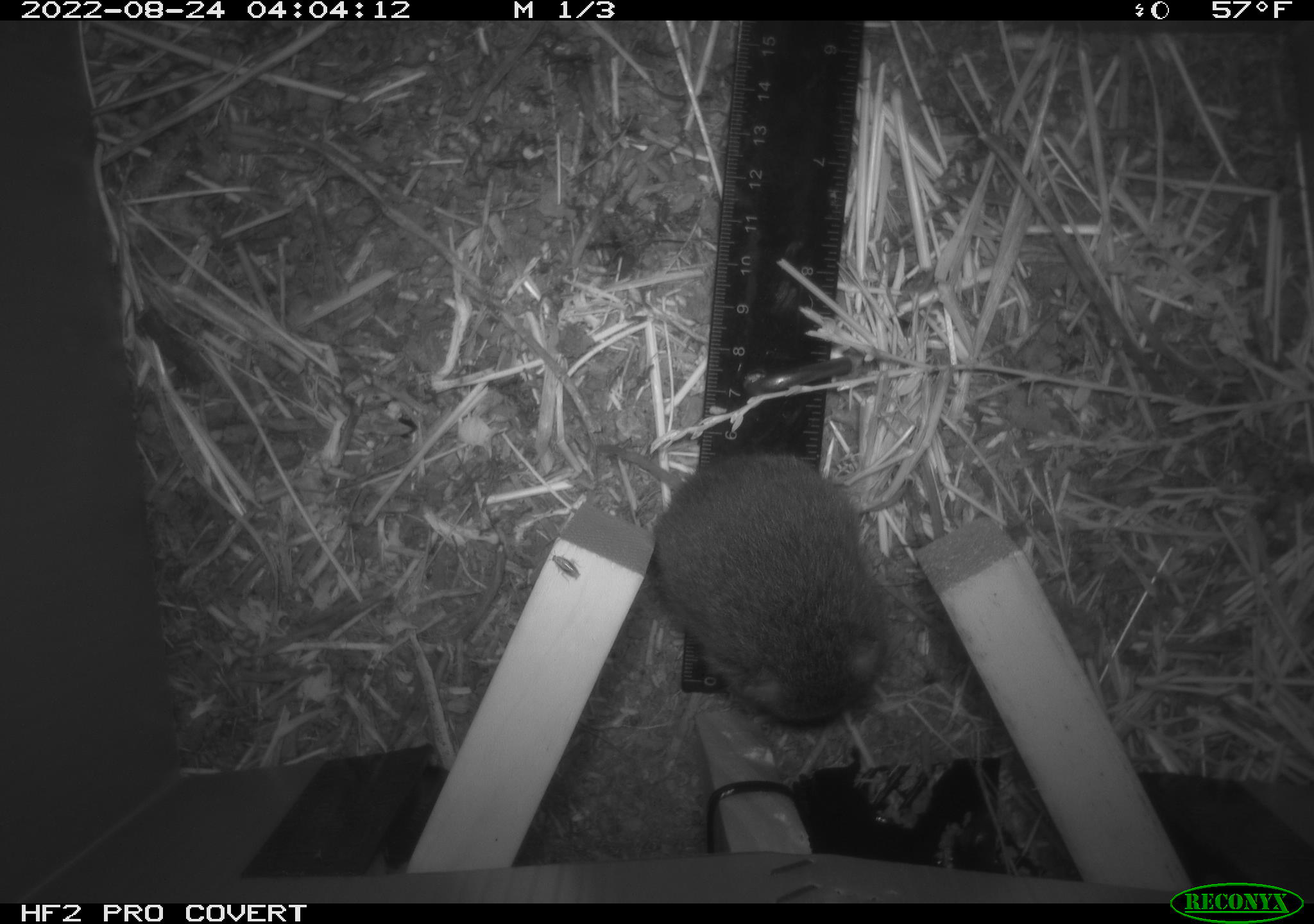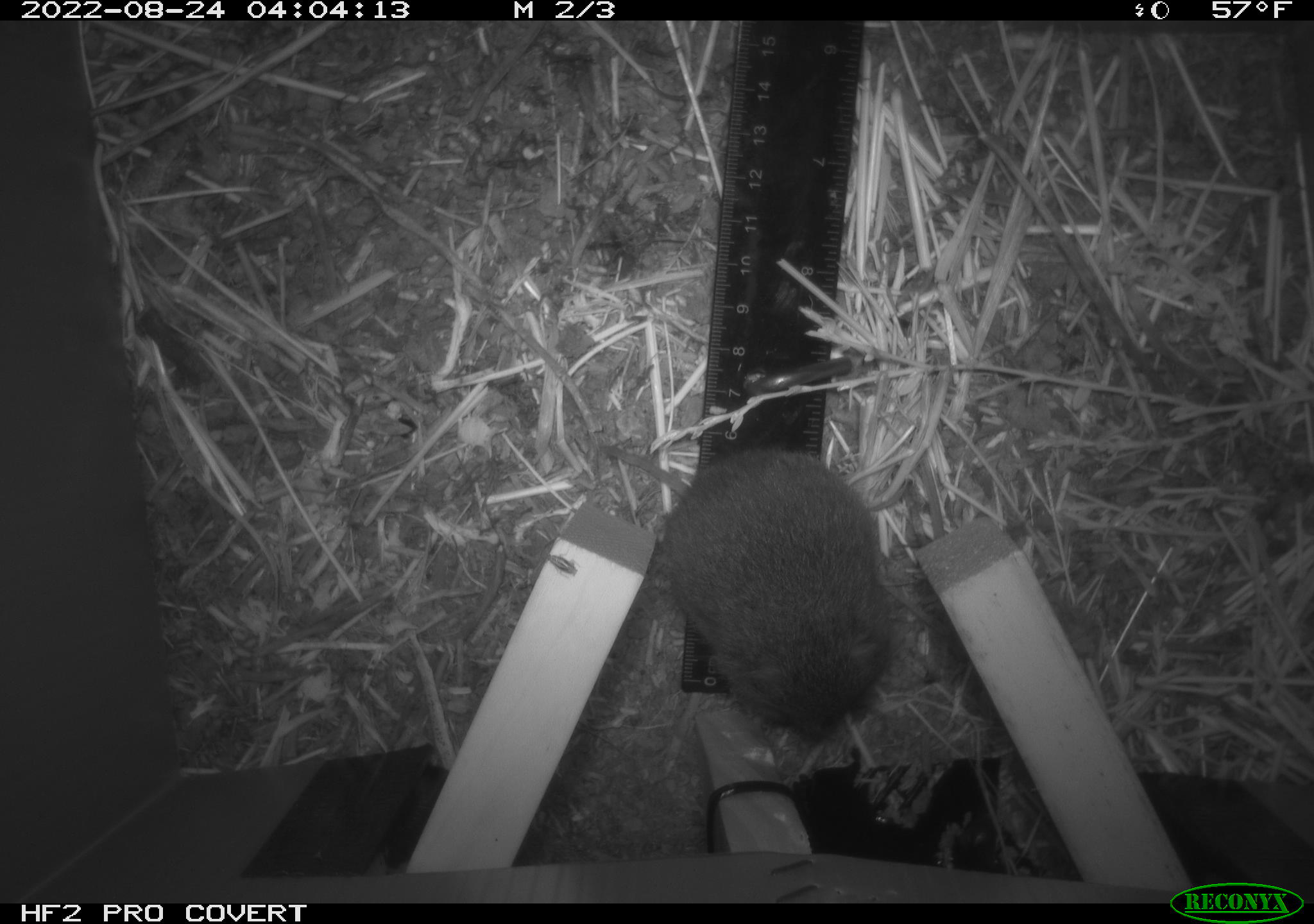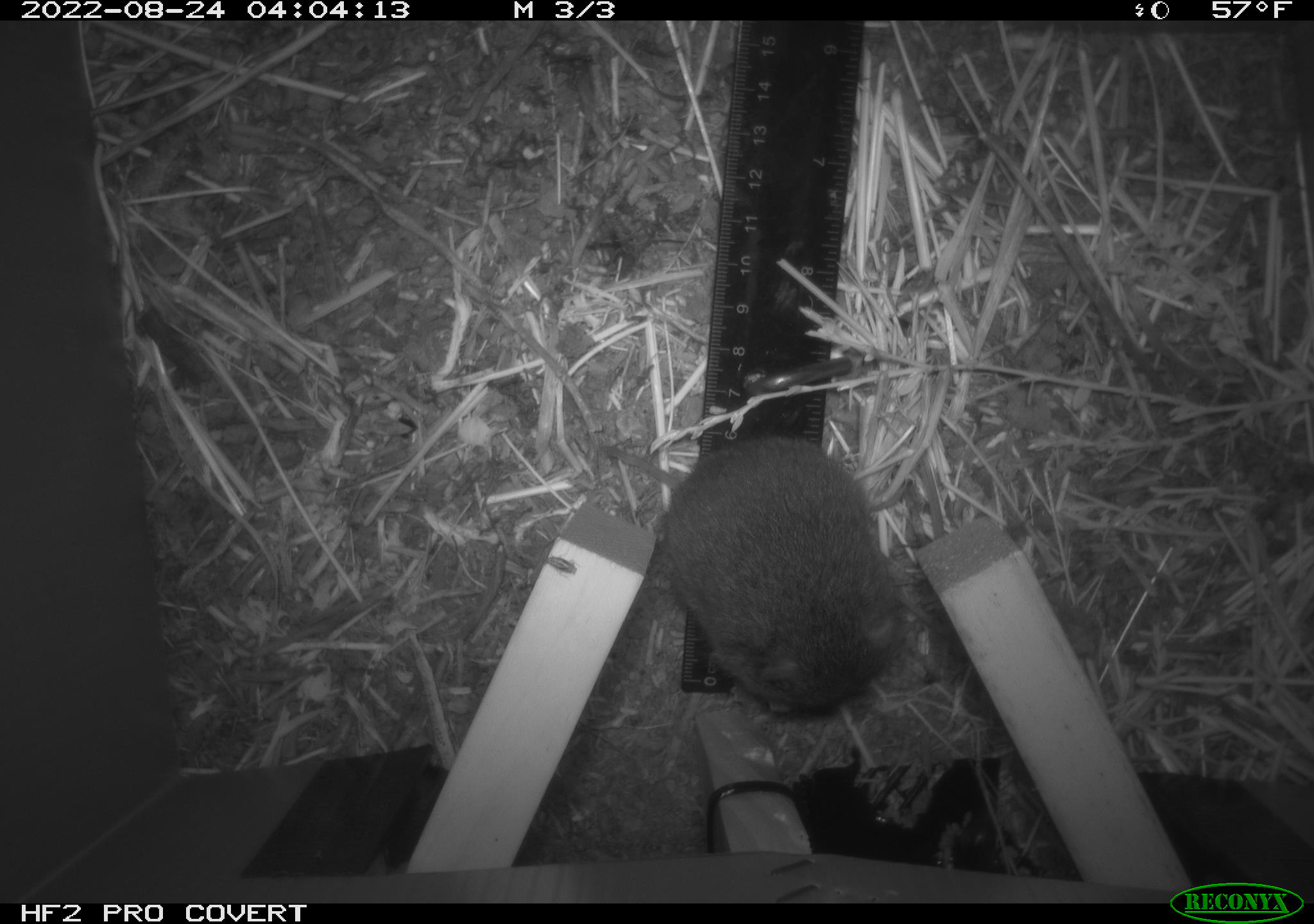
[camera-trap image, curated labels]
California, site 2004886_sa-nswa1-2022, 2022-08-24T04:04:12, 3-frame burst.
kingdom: Animalia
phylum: Chordata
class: Mammalia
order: Rodentia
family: Cricetidae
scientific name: Cricetidae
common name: hamsters, voles, lemmings, and allies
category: cricetidae family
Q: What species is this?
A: Cricetidae family (hamsters, voles, lemmings, and allies) (Cricetidae).